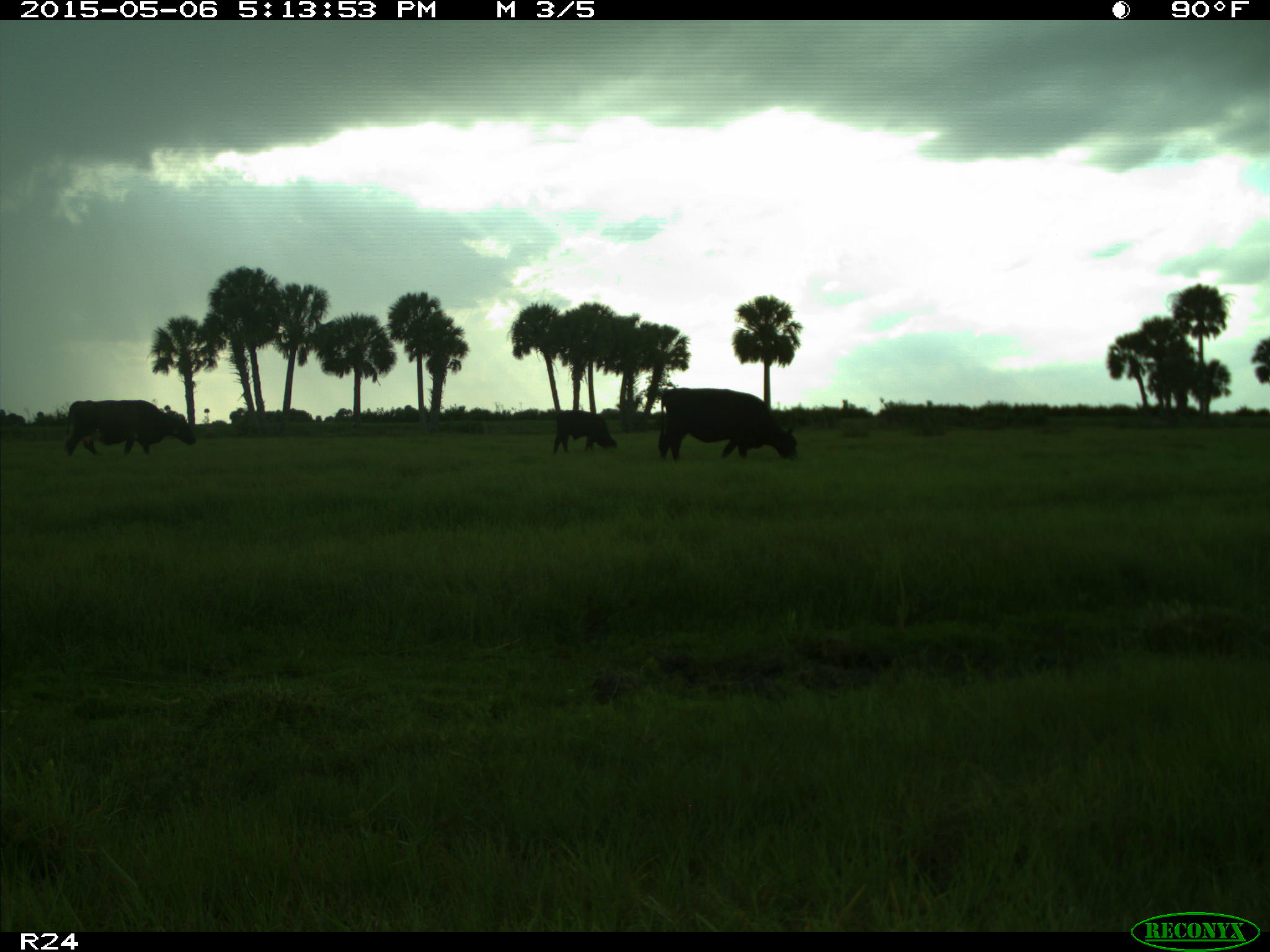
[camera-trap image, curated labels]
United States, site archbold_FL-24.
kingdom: Animalia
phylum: Chordata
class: Mammalia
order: Artiodactyla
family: Bovidae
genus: Bos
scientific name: Bos taurus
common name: domestic cow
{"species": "Bos taurus (domestic cow)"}